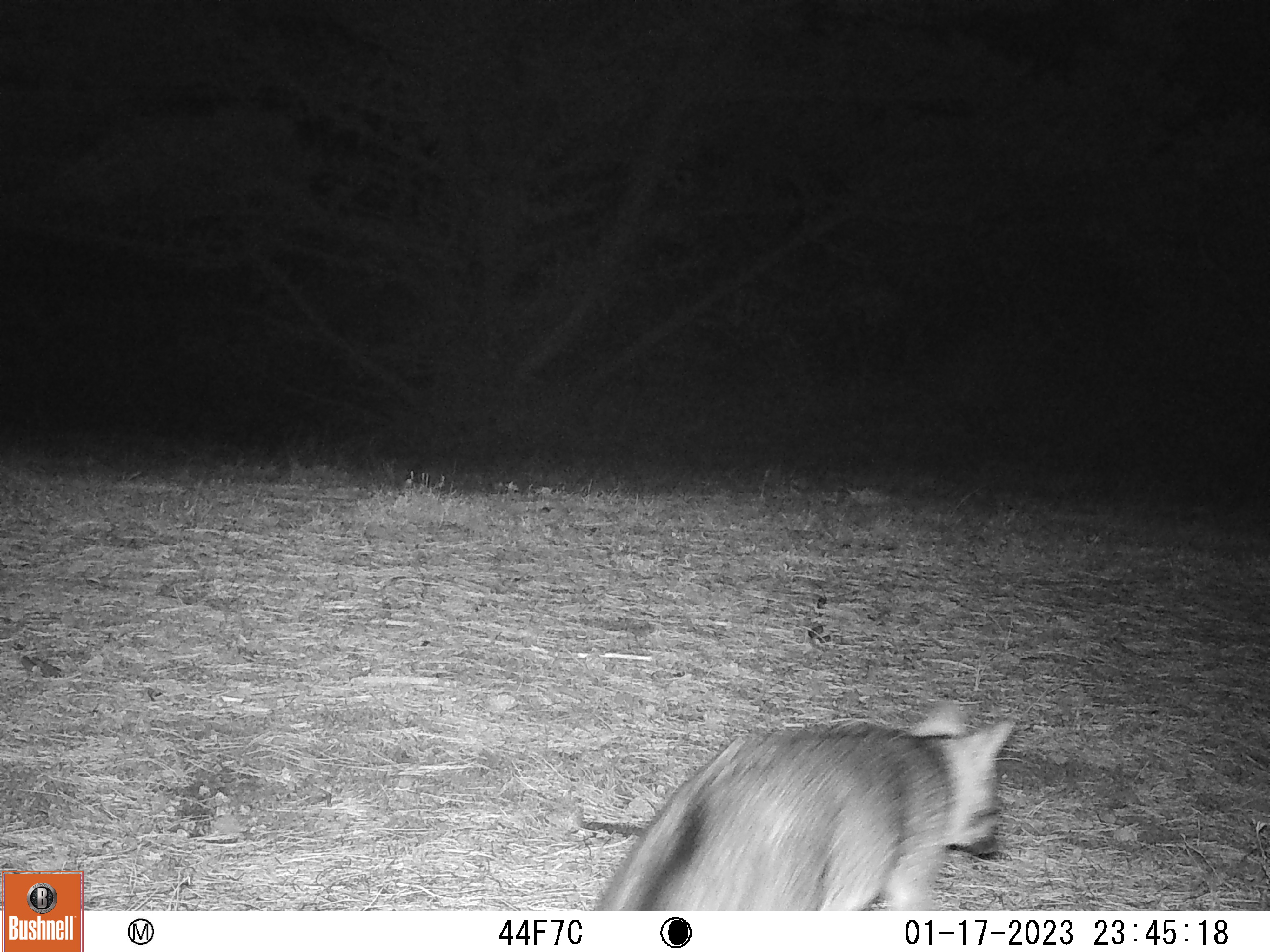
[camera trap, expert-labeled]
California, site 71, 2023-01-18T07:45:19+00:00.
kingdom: Animalia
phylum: Chordata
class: Mammalia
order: Carnivora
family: Canidae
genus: Urocyon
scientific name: Urocyon cinereoargenteus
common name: gray fox